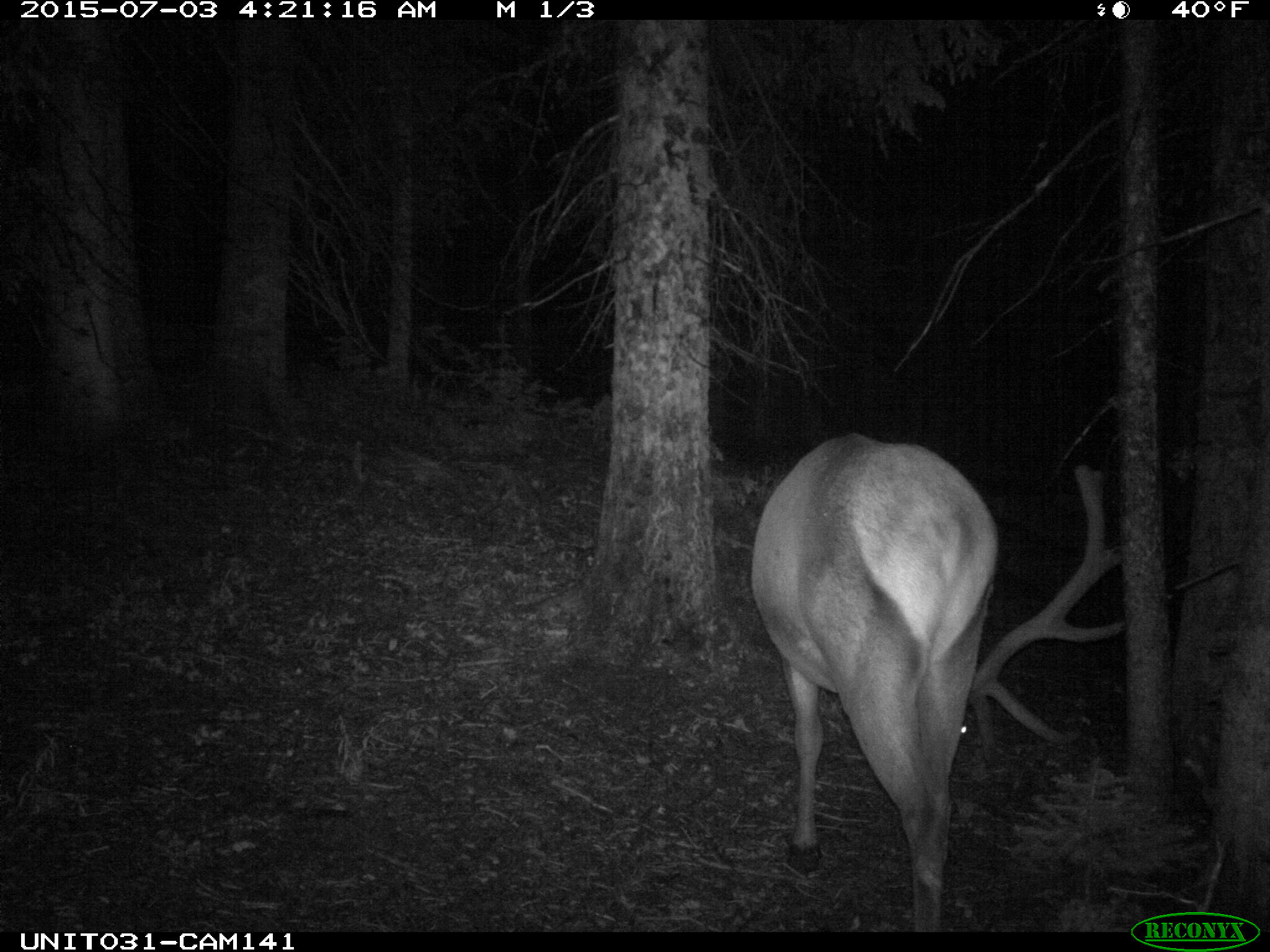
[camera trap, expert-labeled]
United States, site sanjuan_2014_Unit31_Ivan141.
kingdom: Animalia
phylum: Chordata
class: Mammalia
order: Artiodactyla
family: Cervidae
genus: Cervus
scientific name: Cervus elaphus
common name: red deer